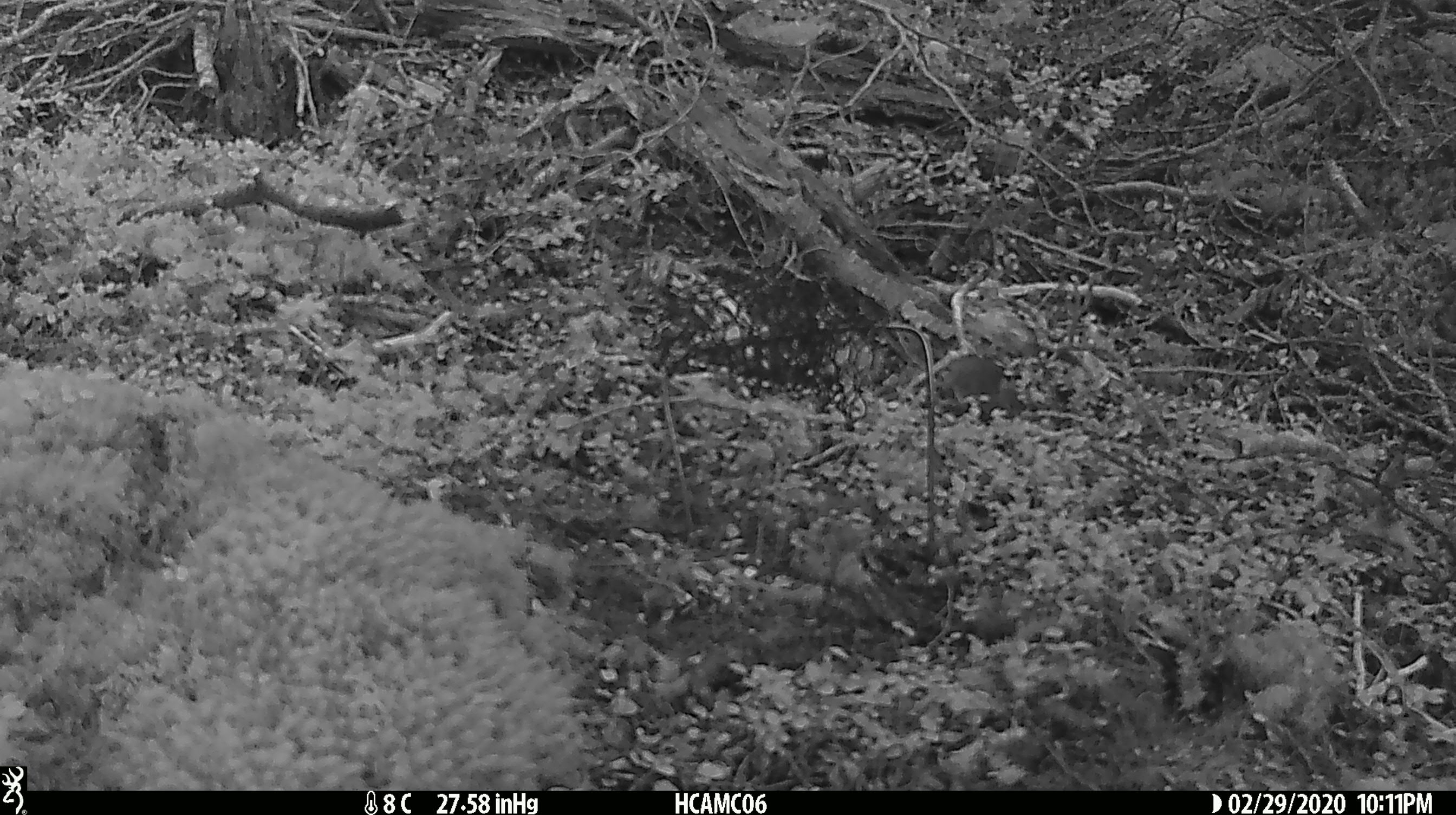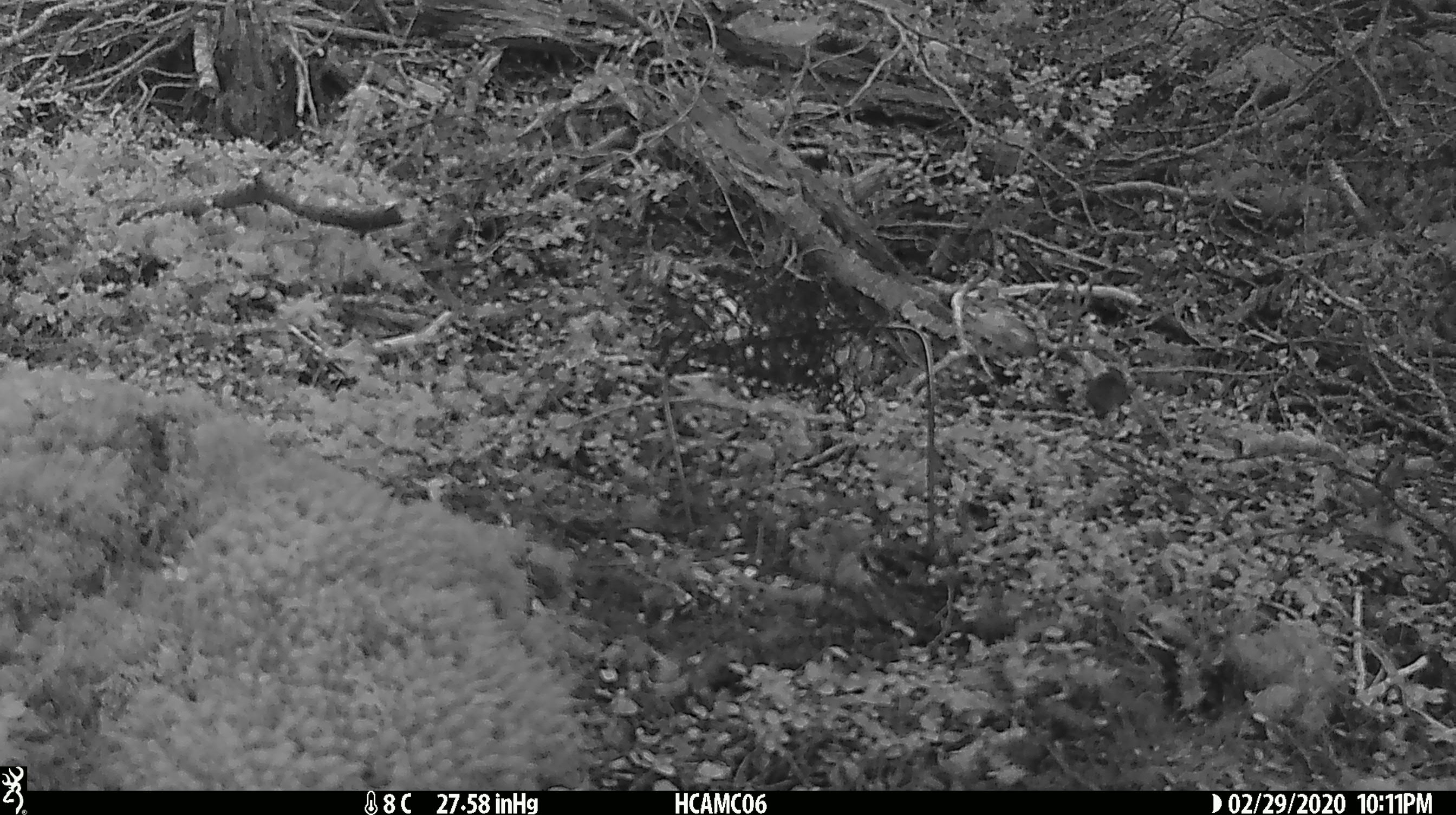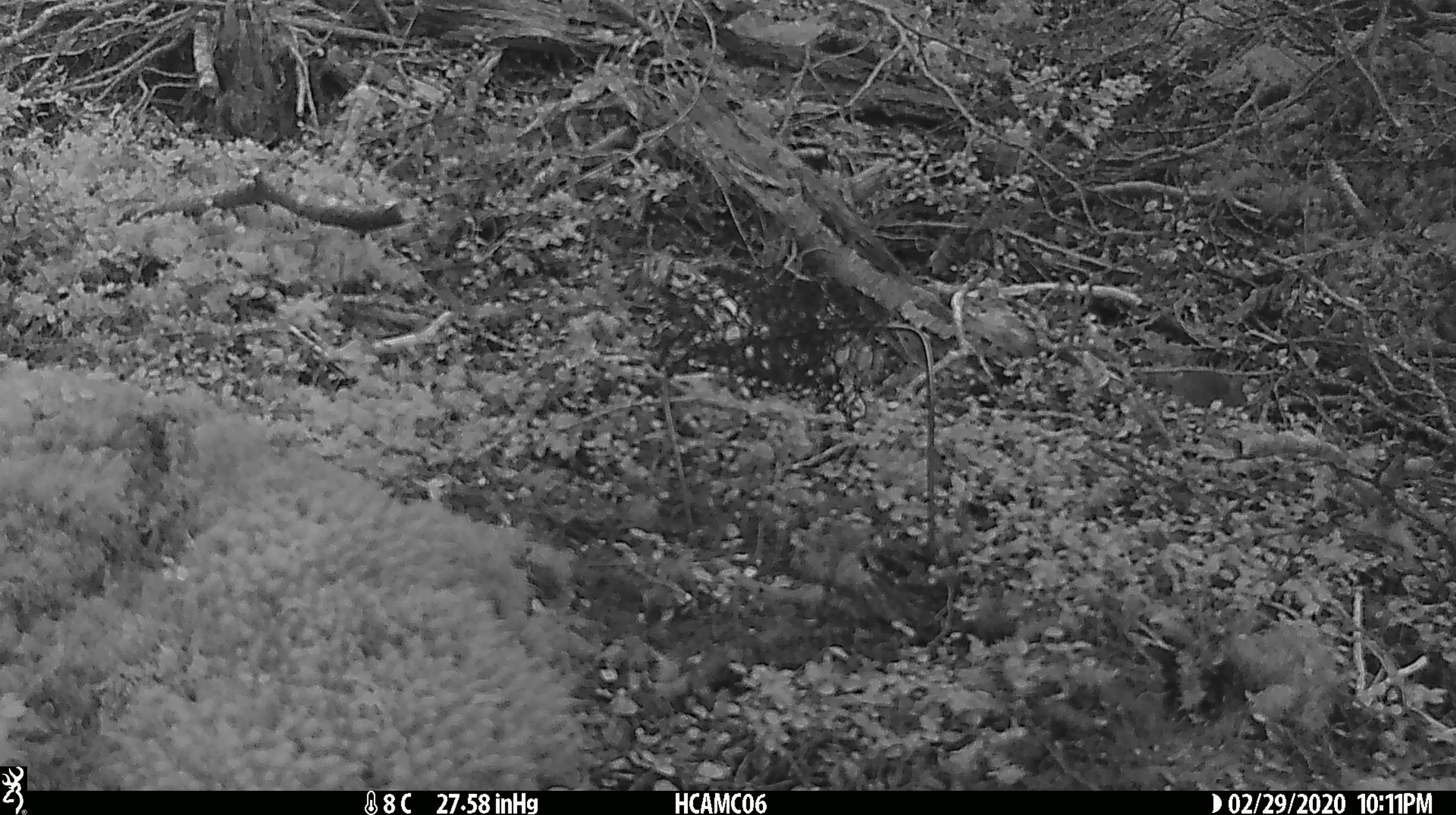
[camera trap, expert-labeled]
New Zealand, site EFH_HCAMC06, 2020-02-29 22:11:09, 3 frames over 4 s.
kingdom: Animalia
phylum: Chordata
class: Mammalia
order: Rodentia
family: Muridae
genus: Mus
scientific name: Mus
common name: mouse